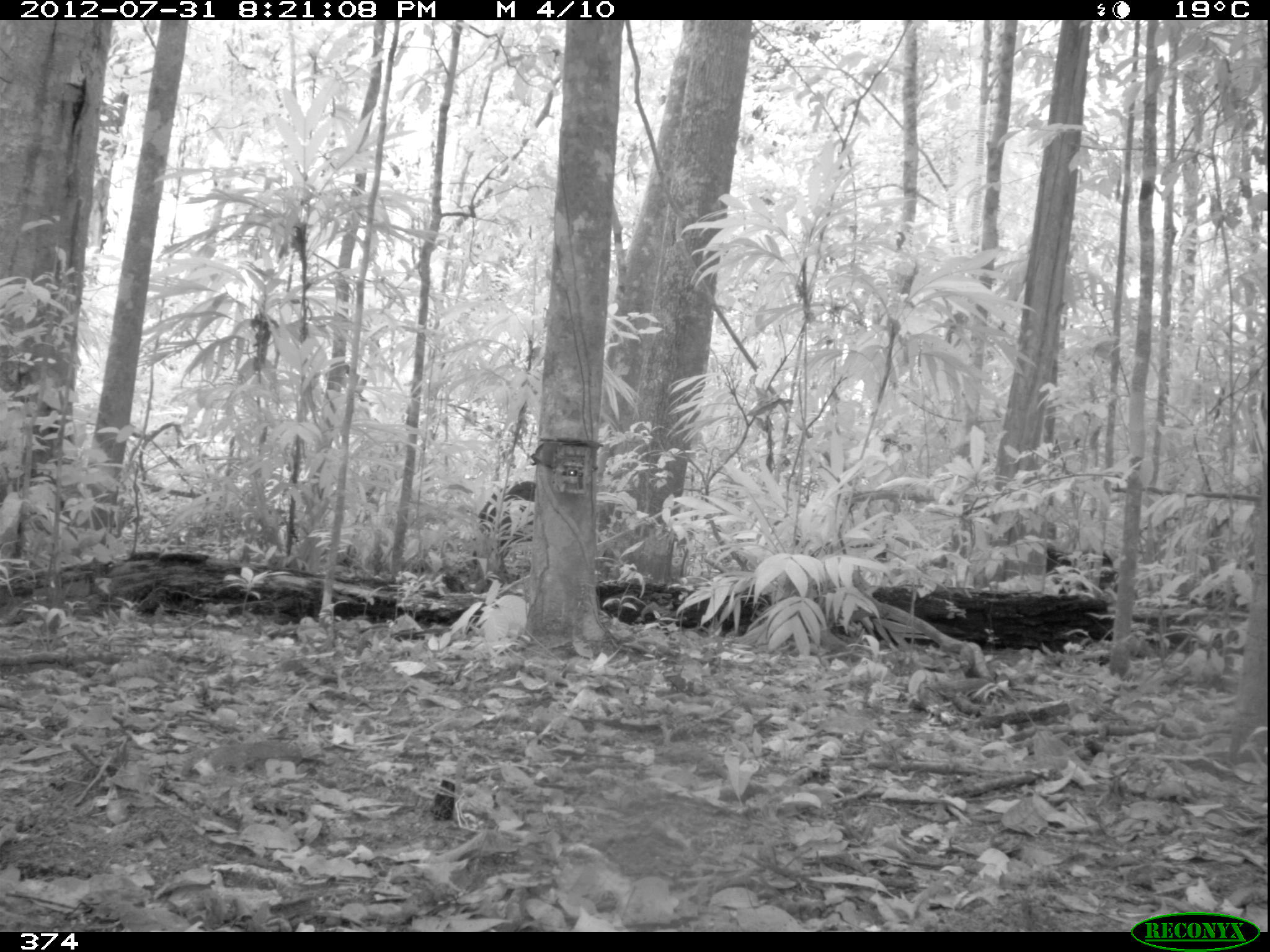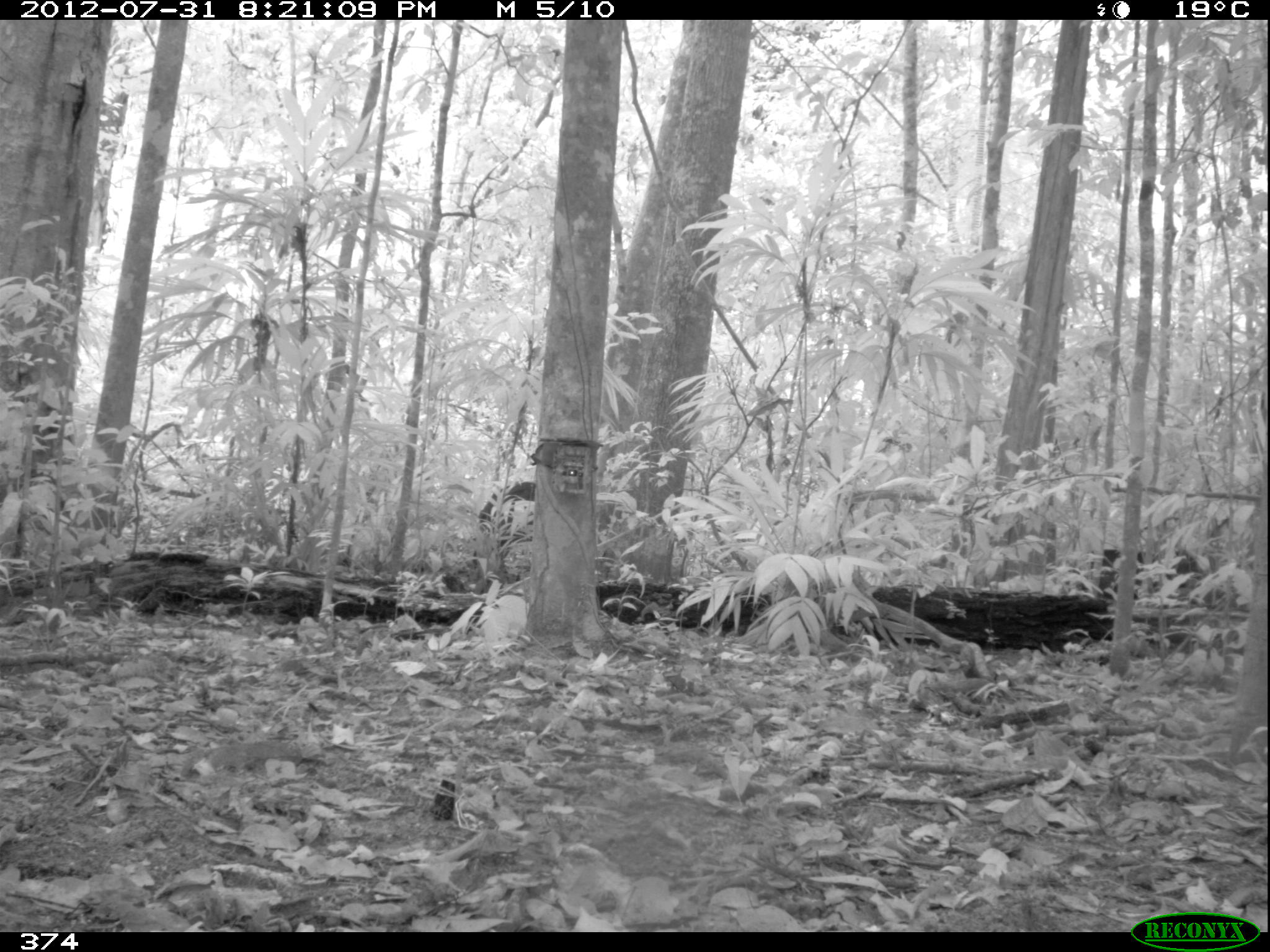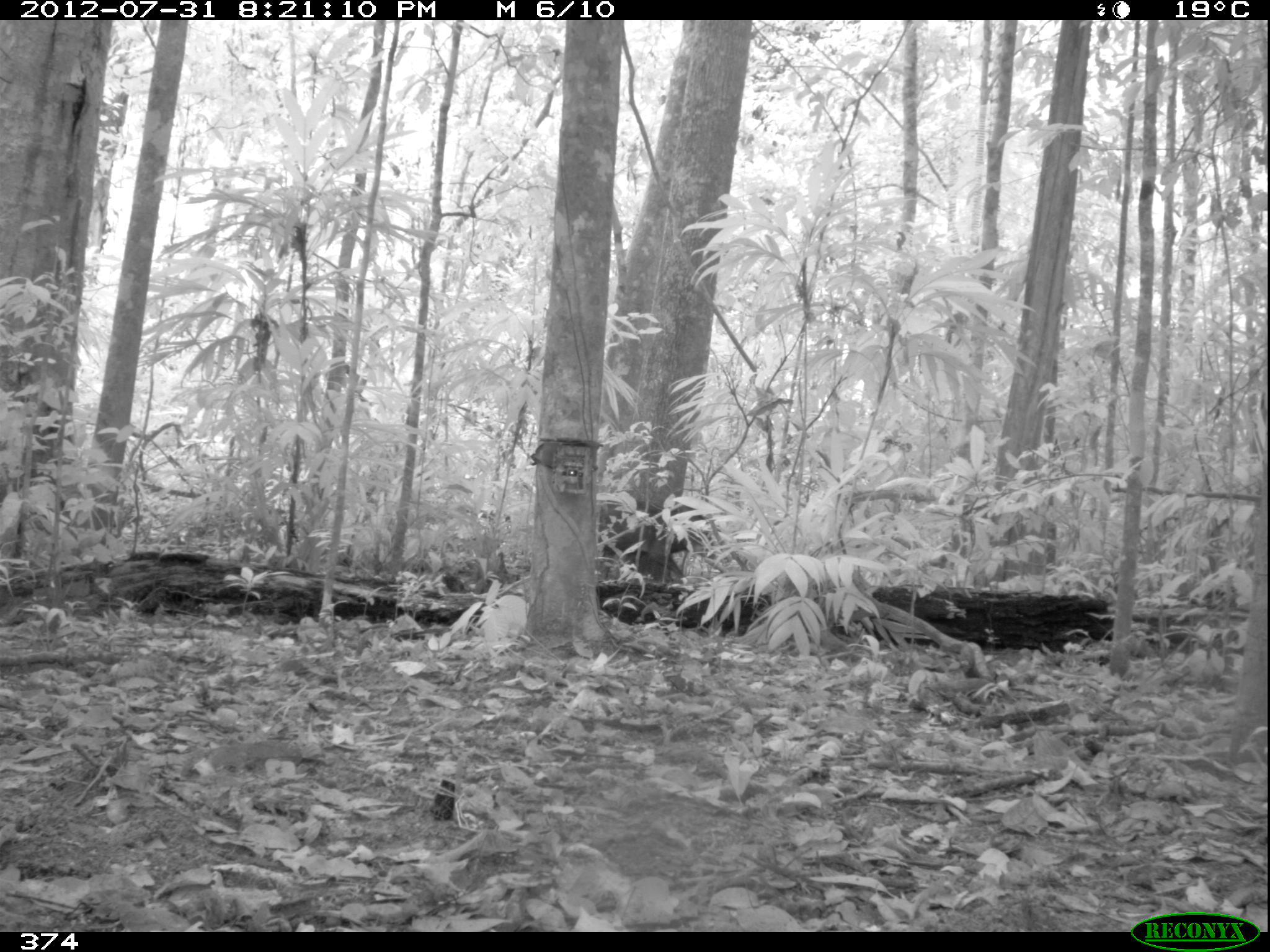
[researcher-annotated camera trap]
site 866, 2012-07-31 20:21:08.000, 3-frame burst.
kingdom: Animalia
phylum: Chordata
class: Mammalia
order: Artiodactyla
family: Tayassuidae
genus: Tayassu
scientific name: Tayassu pecari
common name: white-lipped peccary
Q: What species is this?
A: Tayassu pecari (white-lipped peccary).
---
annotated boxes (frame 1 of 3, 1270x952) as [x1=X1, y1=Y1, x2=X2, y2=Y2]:
tayassu pecari: [x1=471, y1=480, x2=539, y2=572]